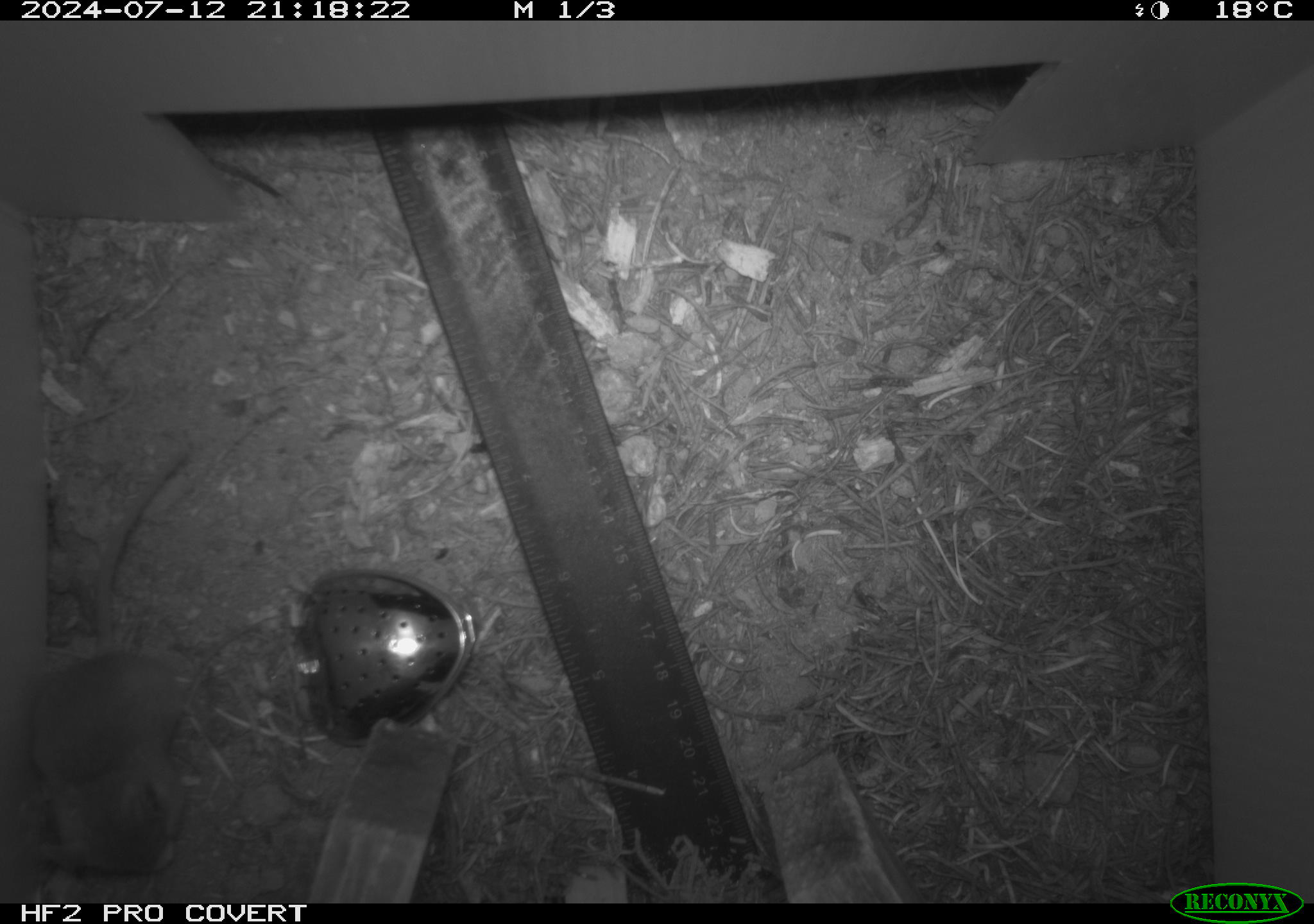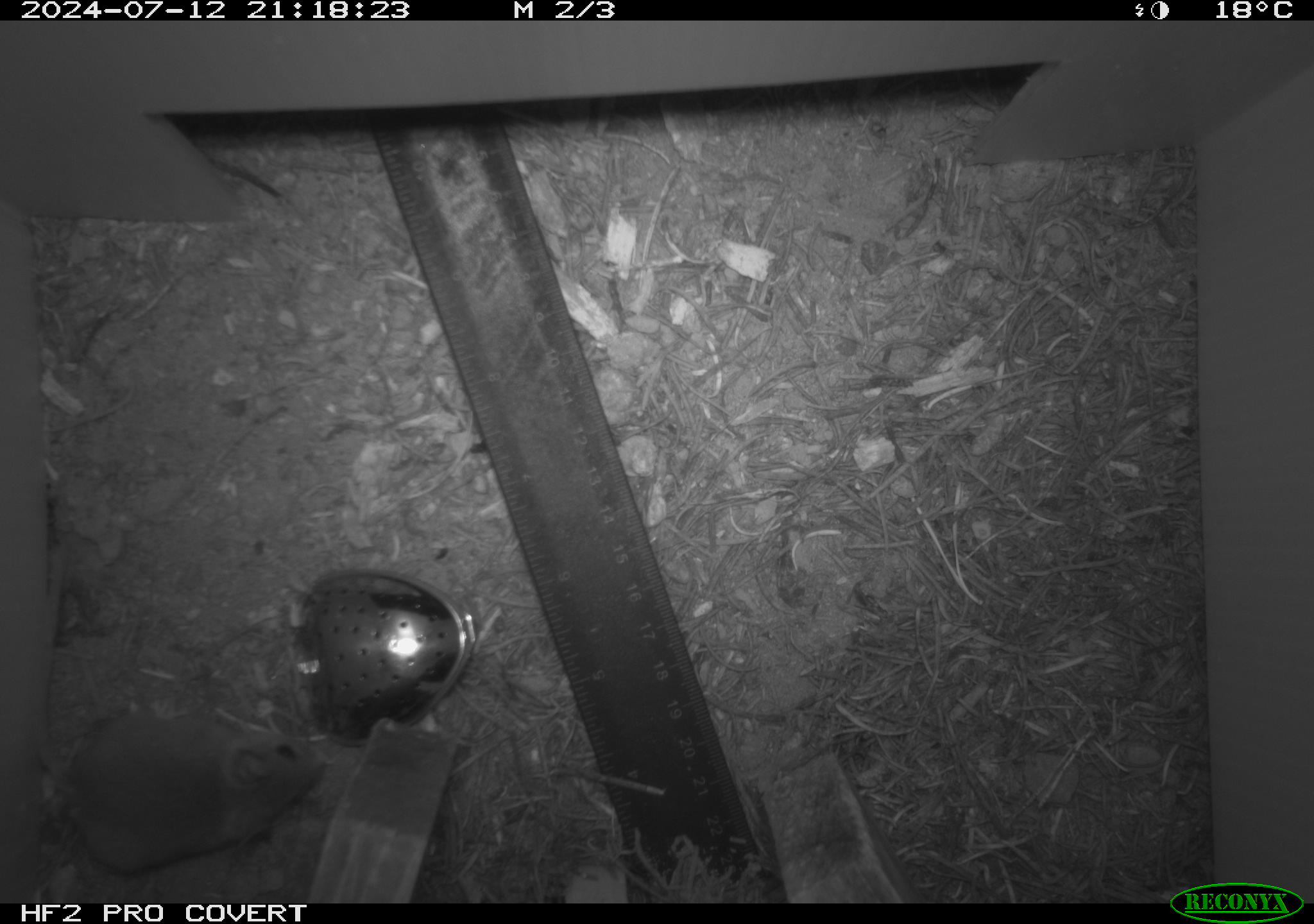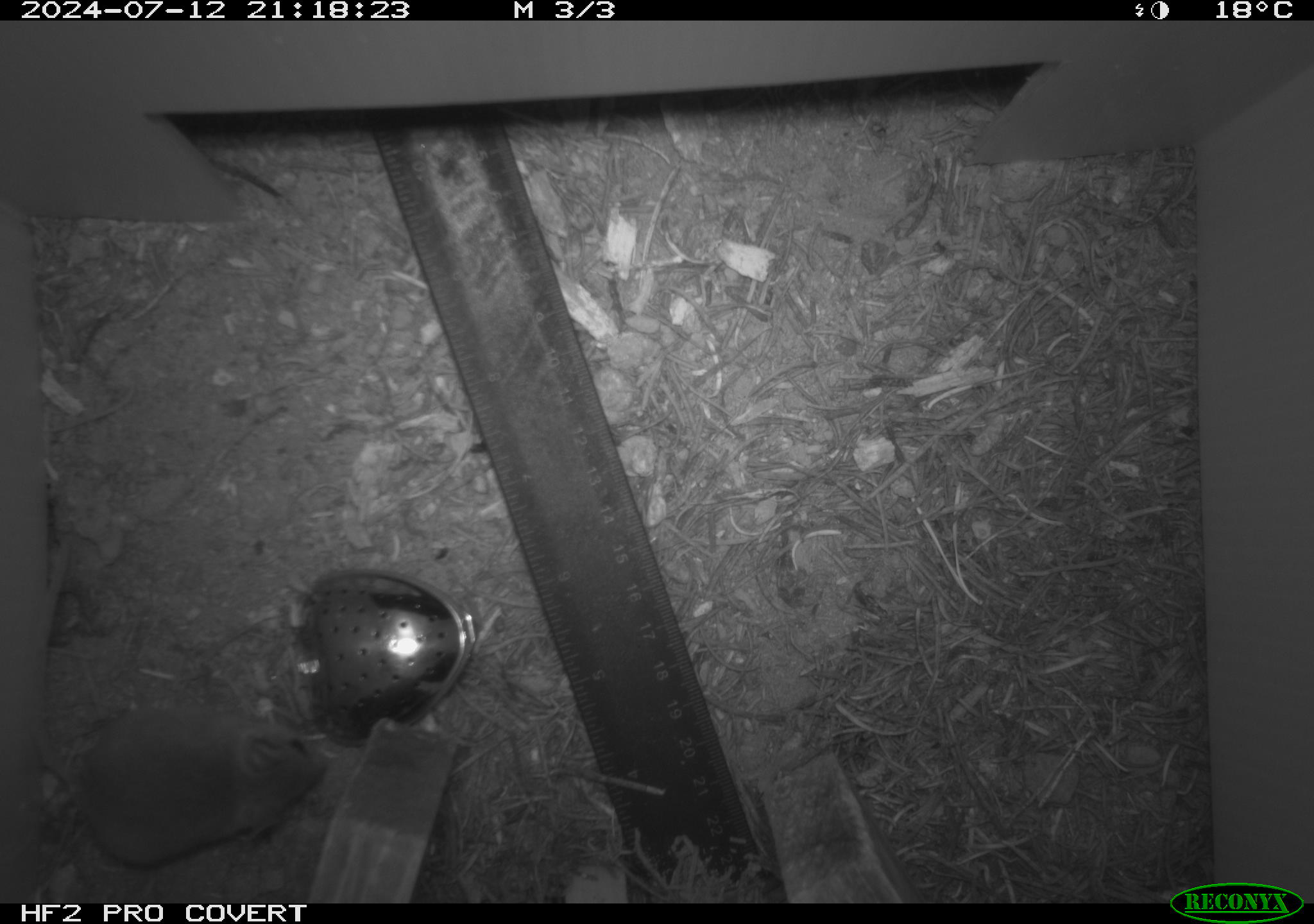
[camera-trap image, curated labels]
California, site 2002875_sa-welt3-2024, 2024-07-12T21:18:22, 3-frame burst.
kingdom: Animalia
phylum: Chordata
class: Mammalia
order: Rodentia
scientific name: Rodentia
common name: mouse species